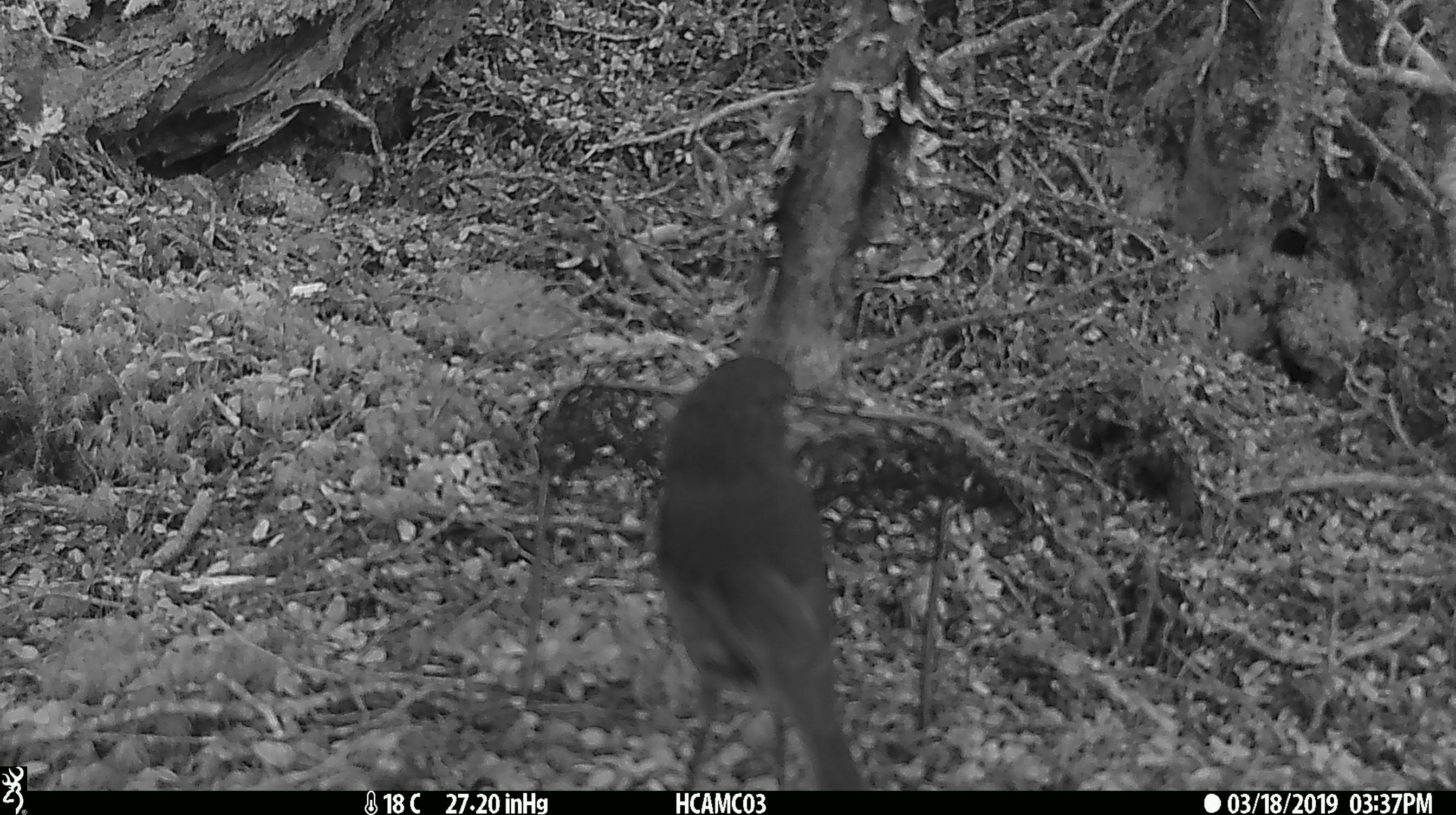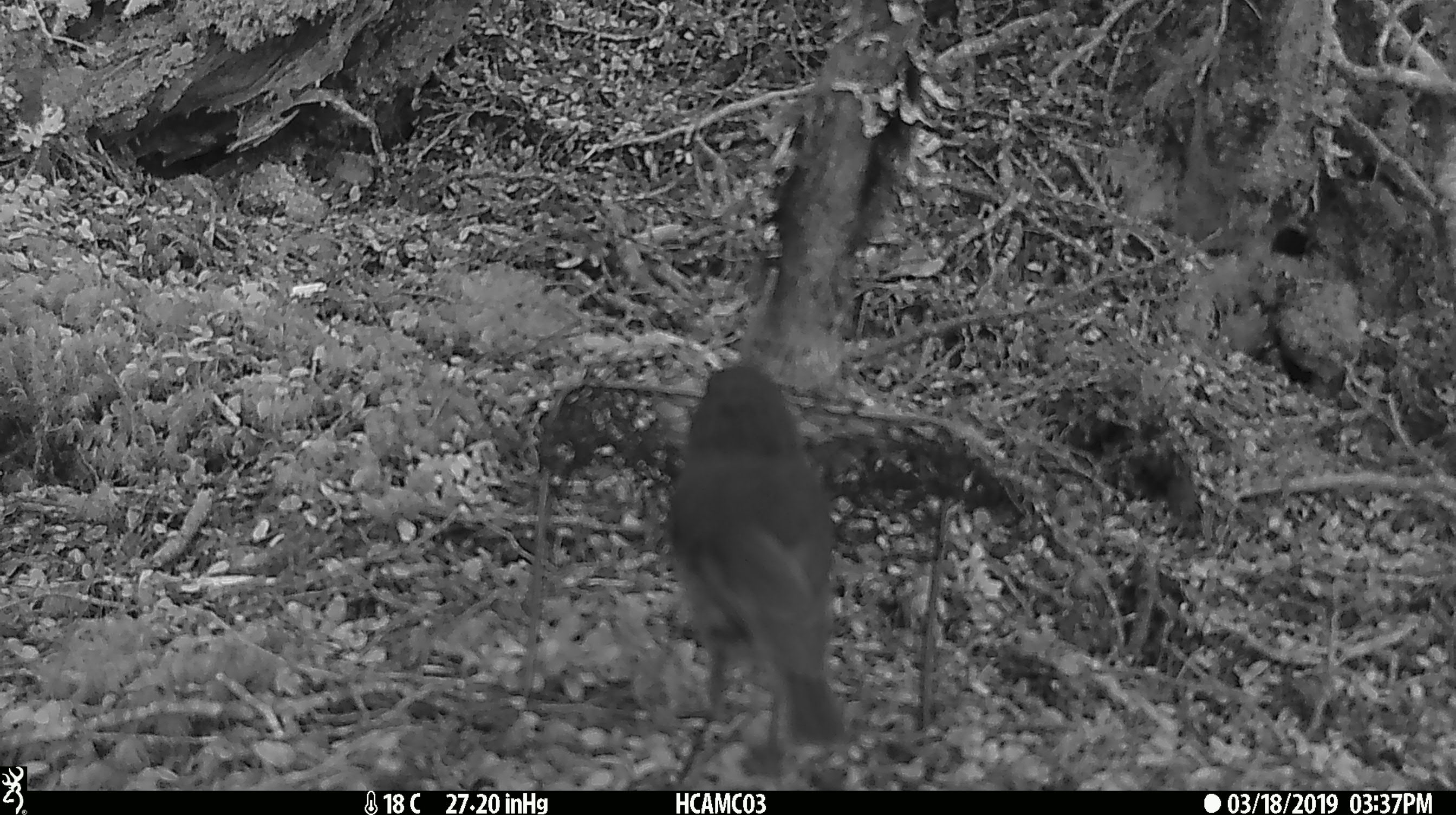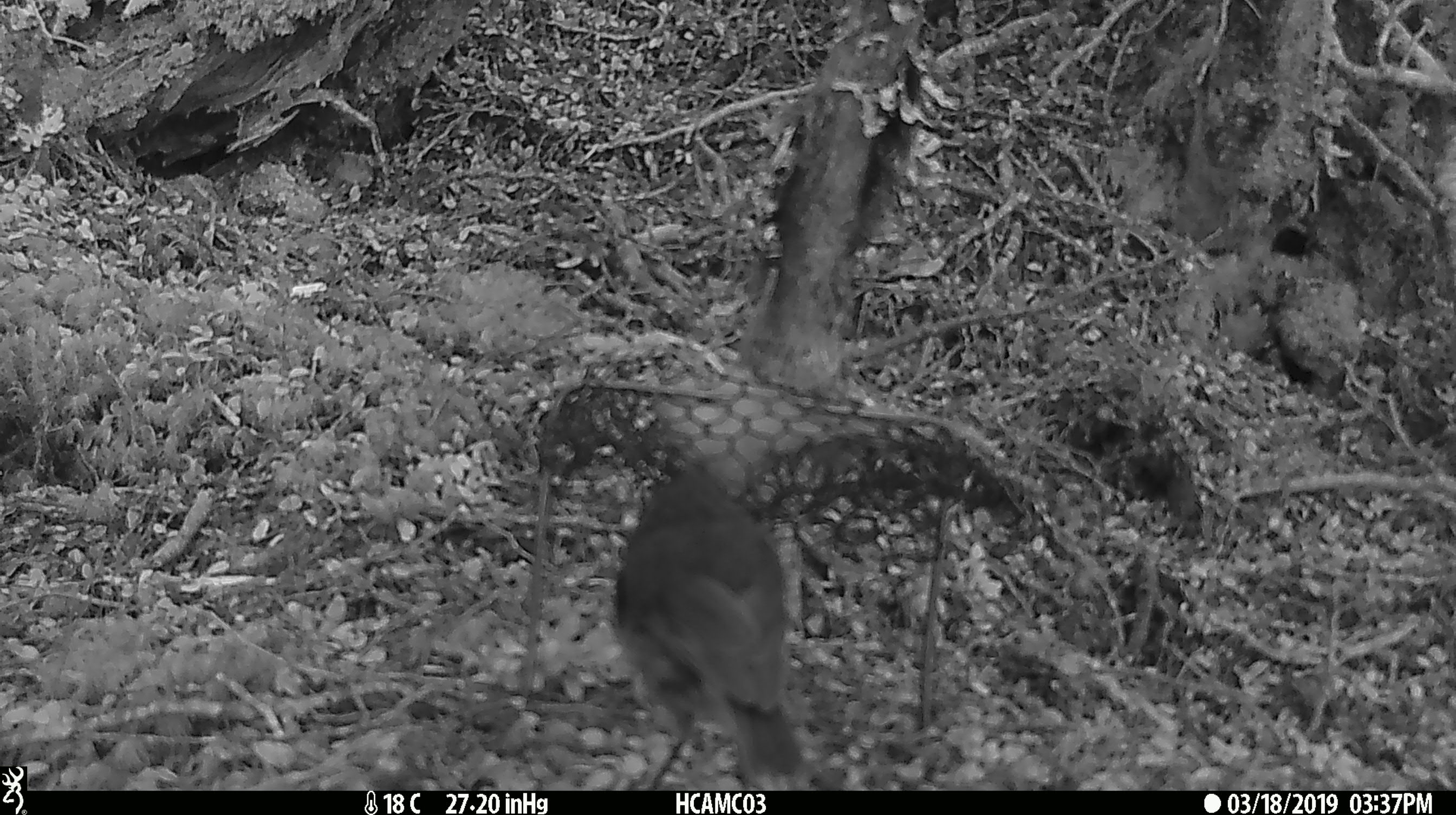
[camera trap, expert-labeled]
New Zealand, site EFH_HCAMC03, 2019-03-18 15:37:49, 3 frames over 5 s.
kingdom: Animalia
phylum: Chordata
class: Aves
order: Passeriformes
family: Petroicidae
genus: Petroica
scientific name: Petroica australis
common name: new zealand robin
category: robin